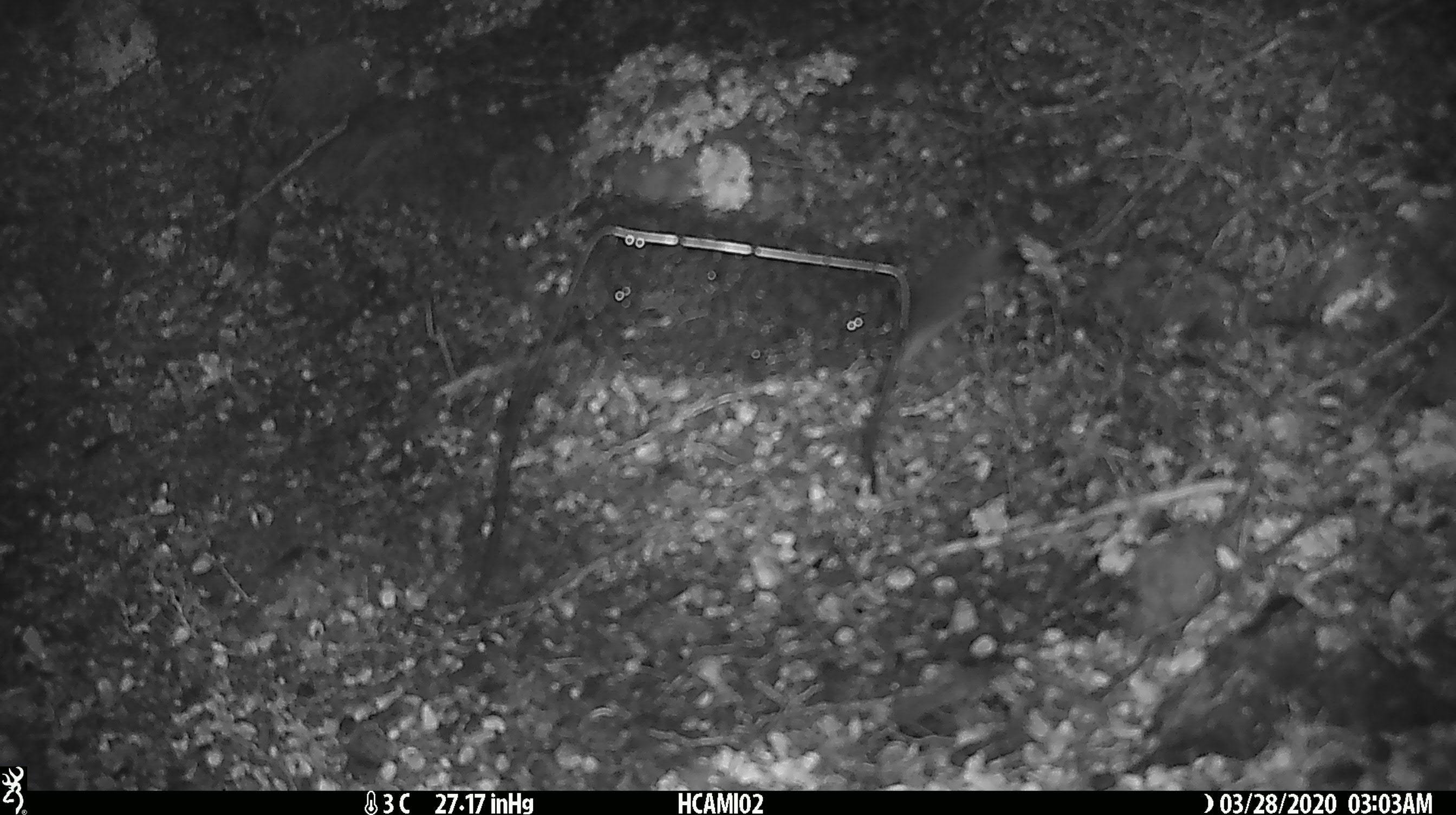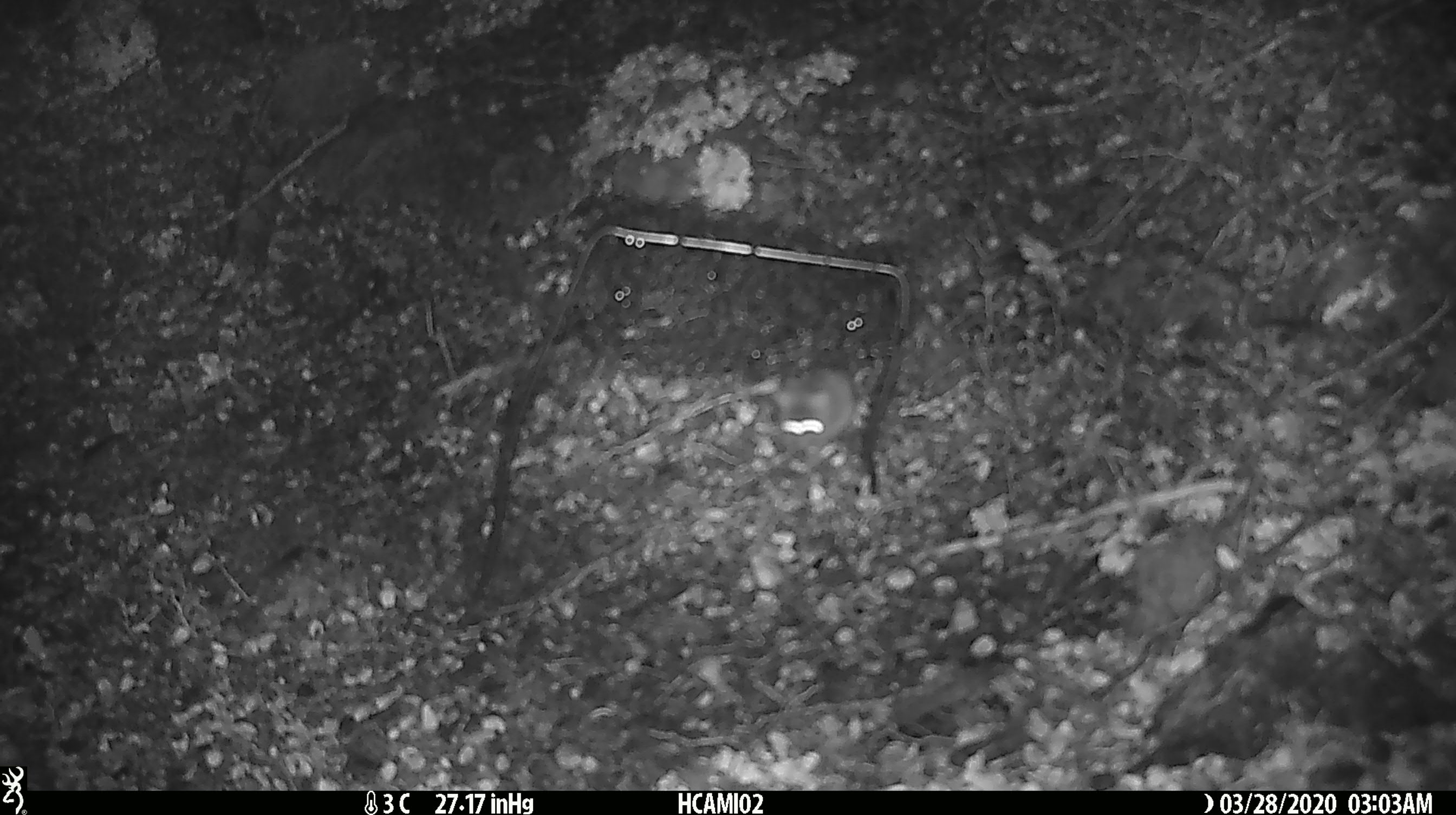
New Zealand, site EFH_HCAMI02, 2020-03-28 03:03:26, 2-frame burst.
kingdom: Animalia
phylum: Chordata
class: Mammalia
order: Rodentia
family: Muridae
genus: Mus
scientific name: Mus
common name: mouse